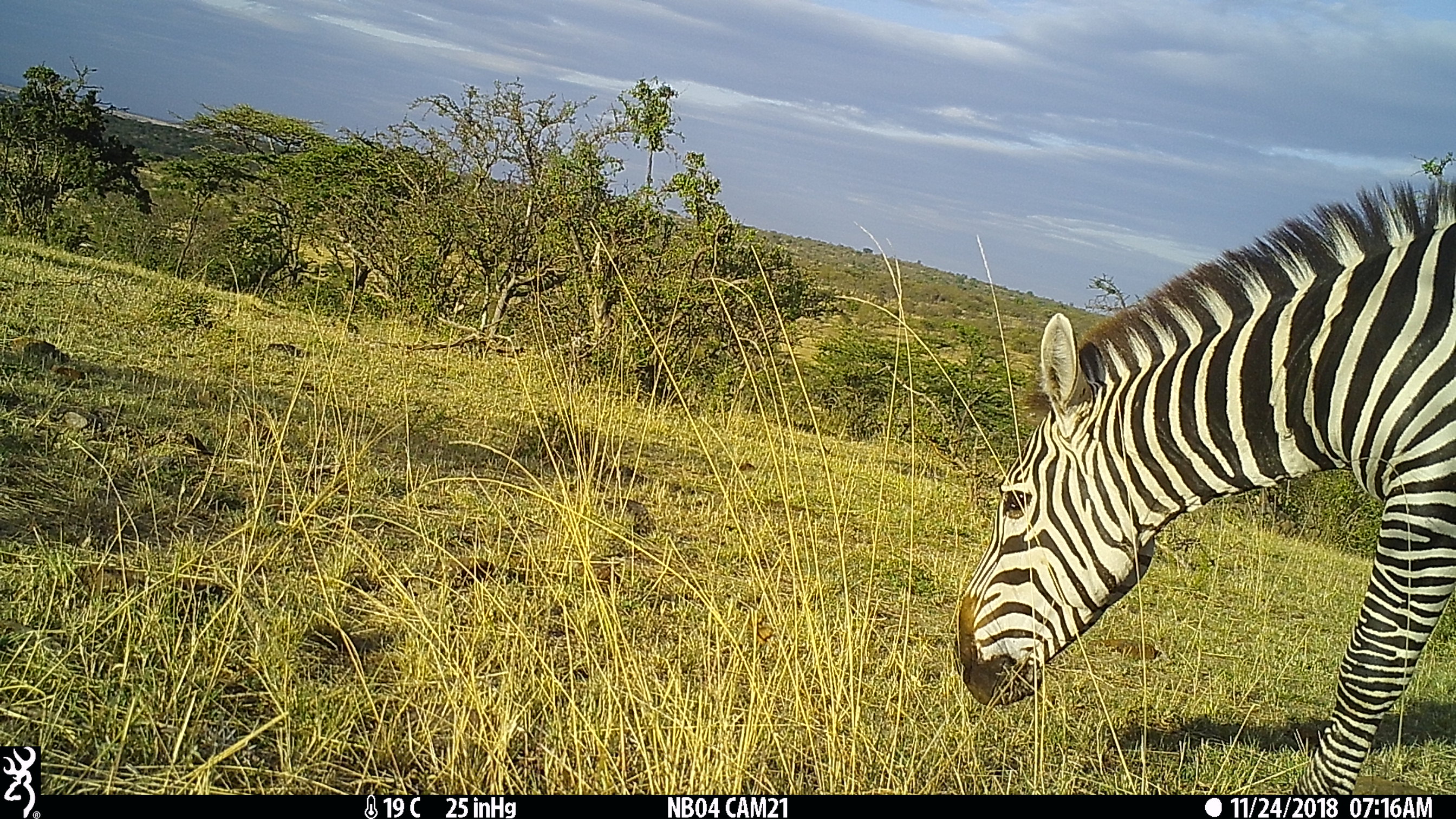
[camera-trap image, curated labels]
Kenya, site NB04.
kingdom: Animalia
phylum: Chordata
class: Mammalia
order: Perissodactyla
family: Equidae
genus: Equus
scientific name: Equus quagga burchellii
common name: burchell's zebra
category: zebra